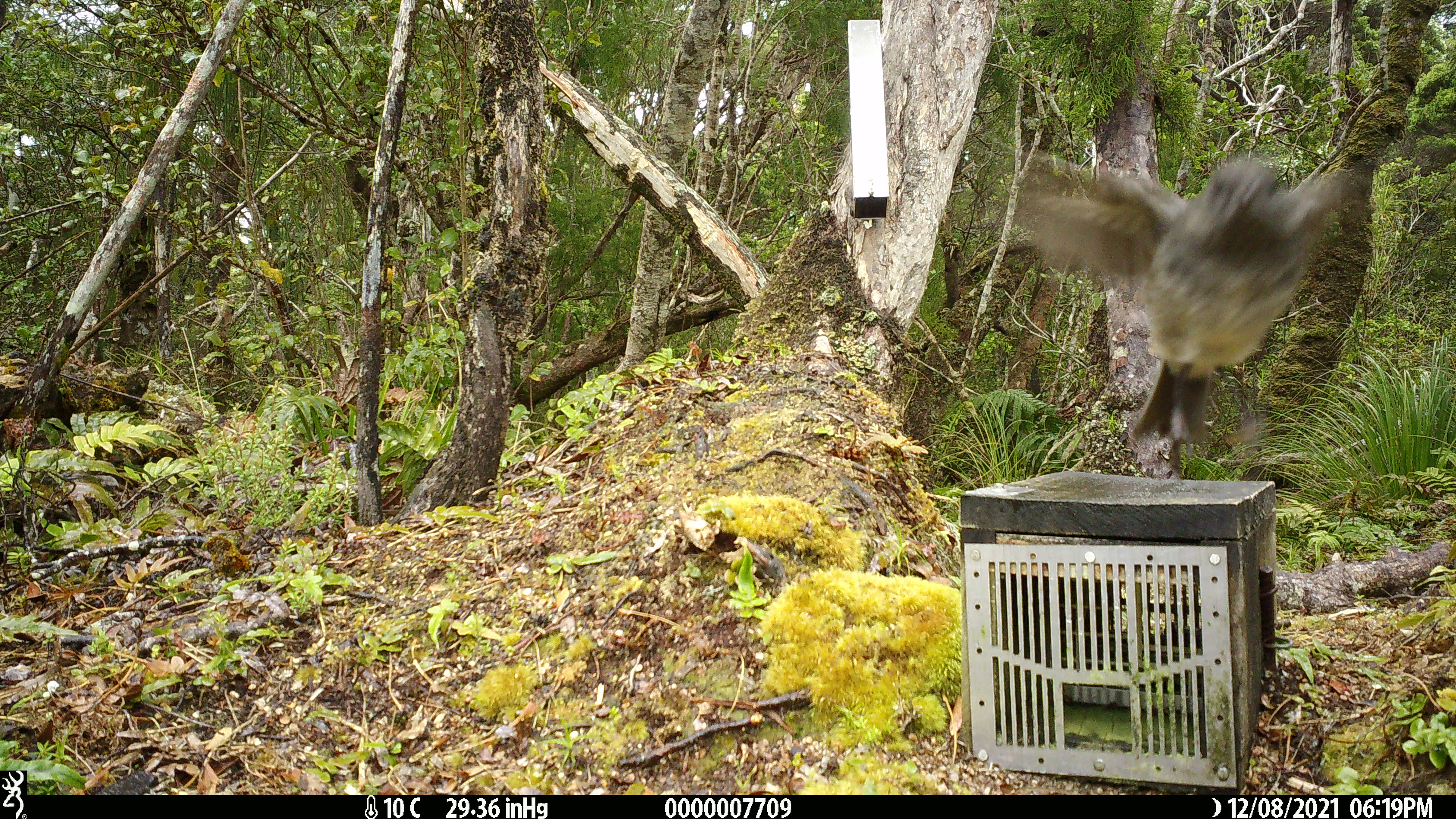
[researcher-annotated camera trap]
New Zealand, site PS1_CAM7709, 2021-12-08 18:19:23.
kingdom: Animalia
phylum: Chordata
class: Aves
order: Passeriformes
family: Petroicidae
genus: Petroica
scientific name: Petroica australis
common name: new zealand robin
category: robin